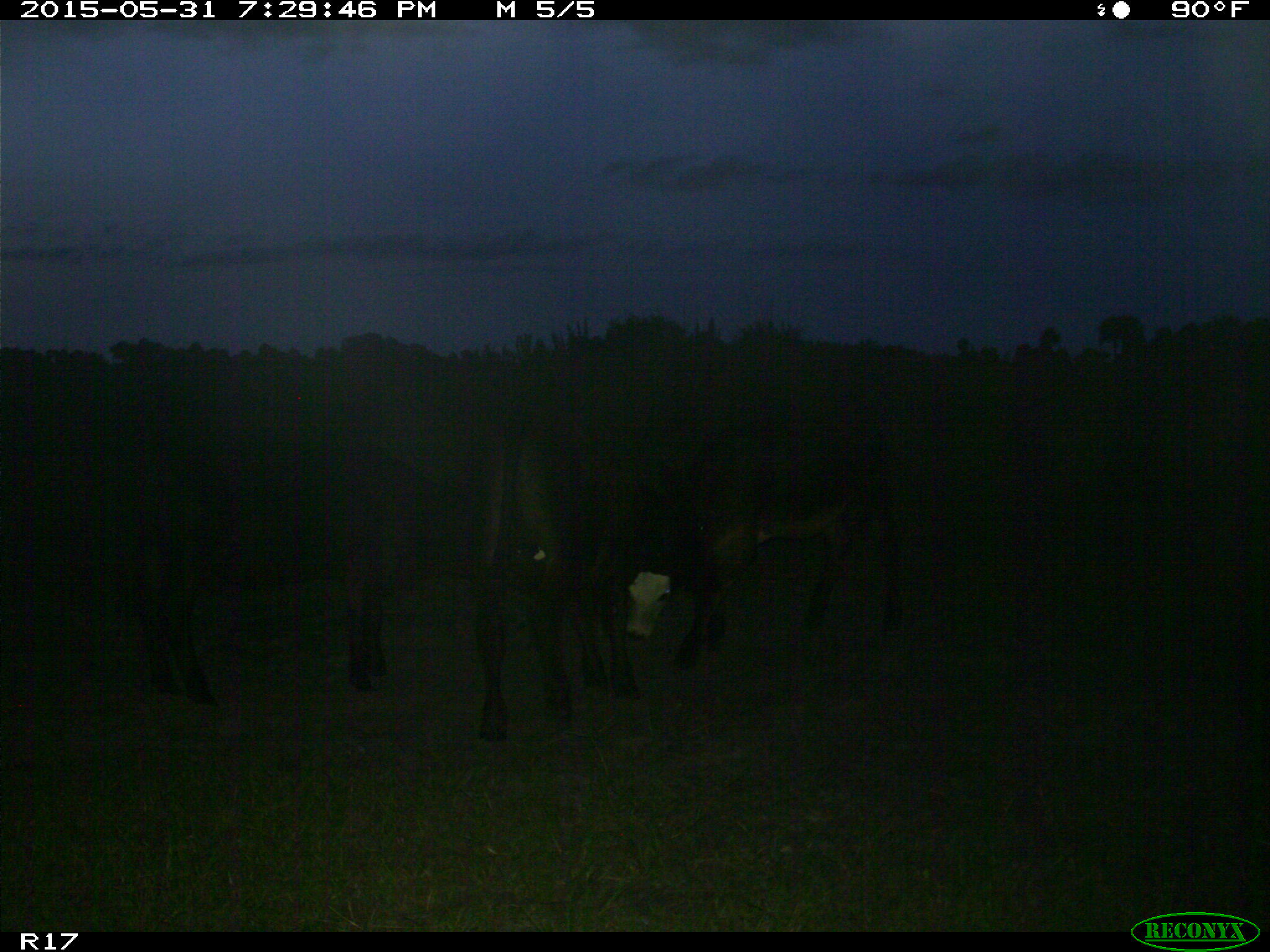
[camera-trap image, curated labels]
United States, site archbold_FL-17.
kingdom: Animalia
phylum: Chordata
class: Mammalia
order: Artiodactyla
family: Bovidae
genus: Bos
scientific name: Bos taurus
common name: domestic cow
Bos taurus (domestic cow).